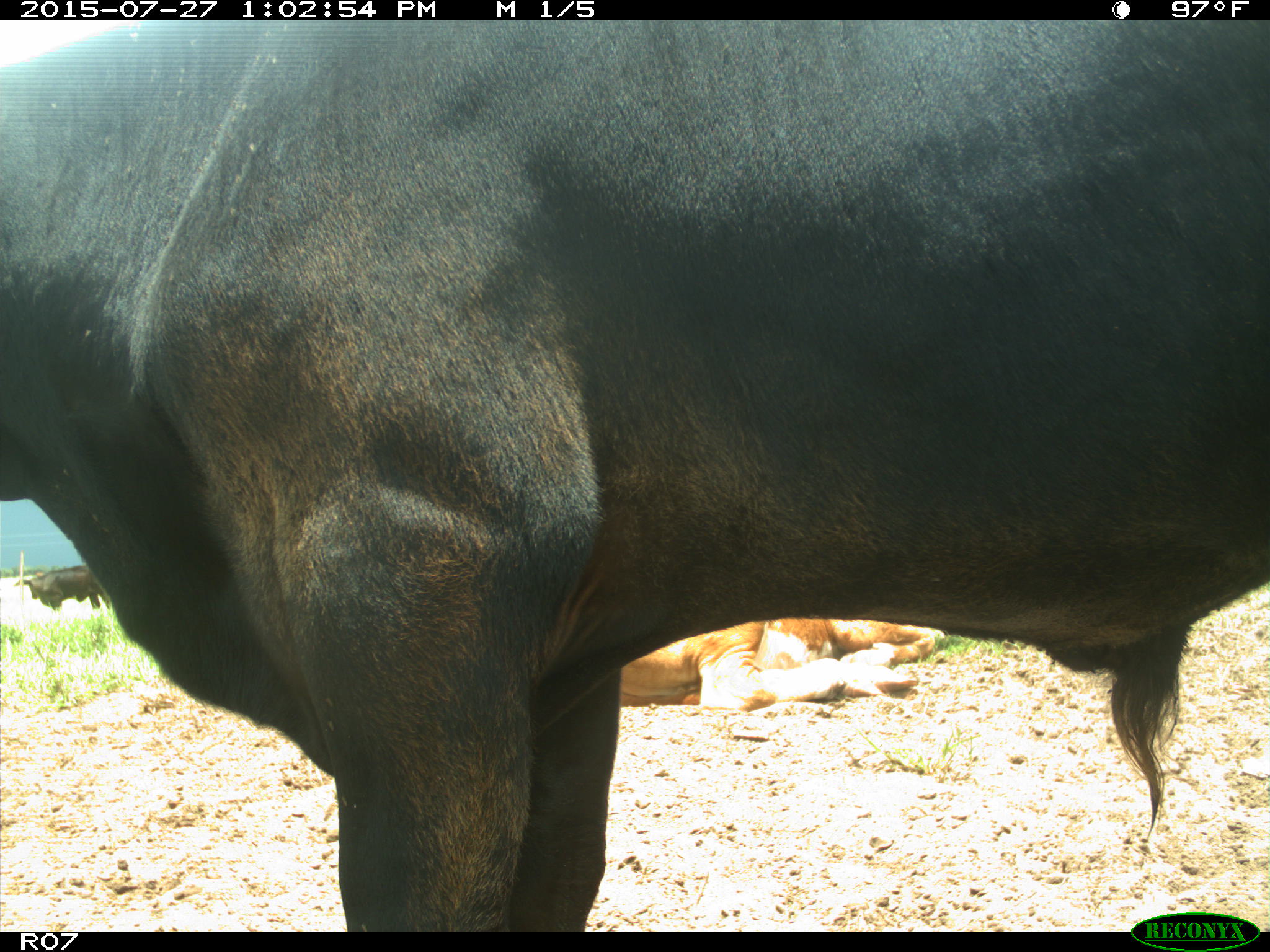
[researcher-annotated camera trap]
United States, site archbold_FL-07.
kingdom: Animalia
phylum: Chordata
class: Mammalia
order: Artiodactyla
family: Bovidae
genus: Bos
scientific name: Bos taurus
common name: domestic cow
Bos taurus (domestic cow).